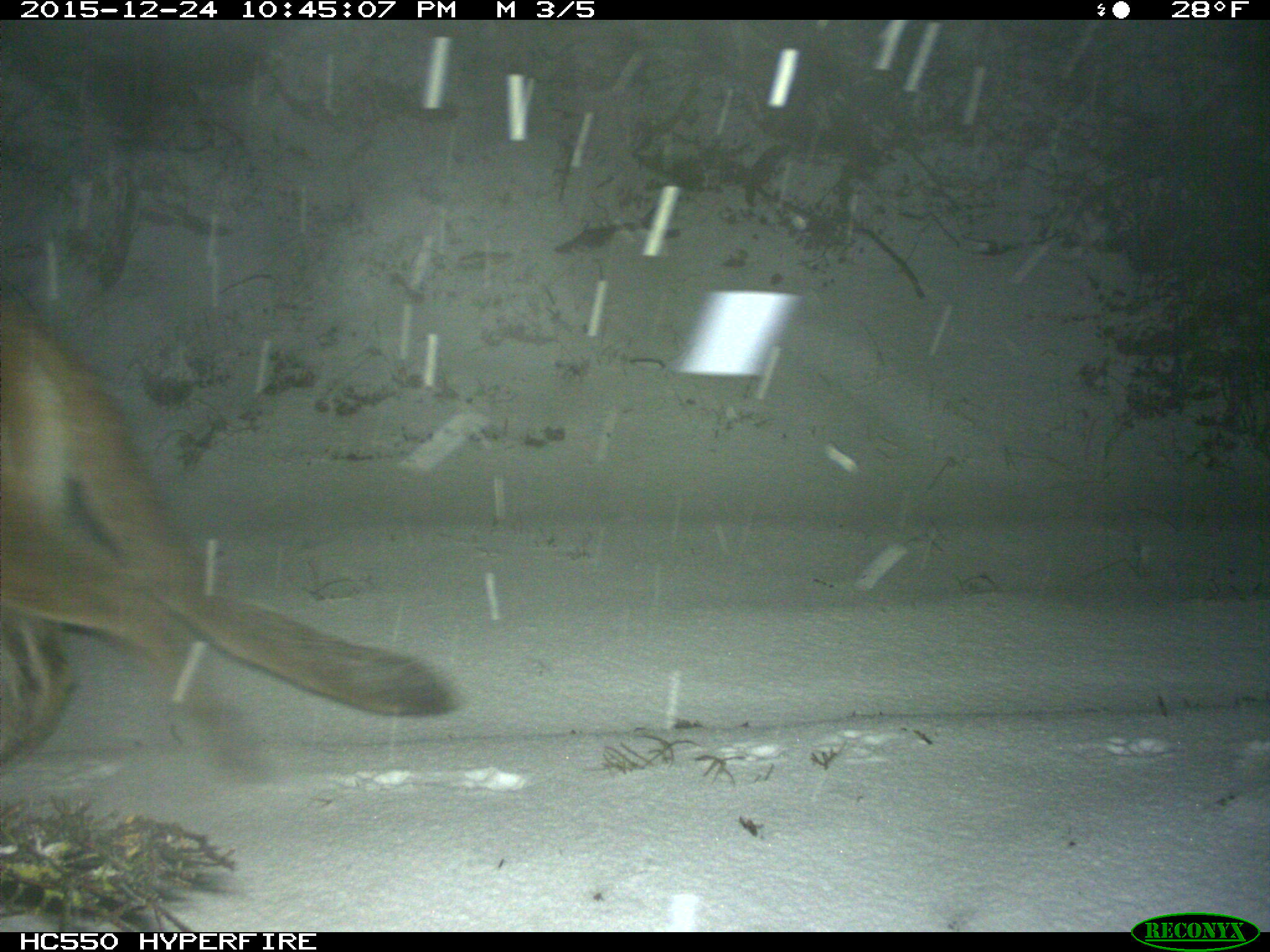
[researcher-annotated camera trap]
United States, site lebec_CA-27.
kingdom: Animalia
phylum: Chordata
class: Mammalia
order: Carnivora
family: Felidae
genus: Puma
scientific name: Puma concolor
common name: mountain lion